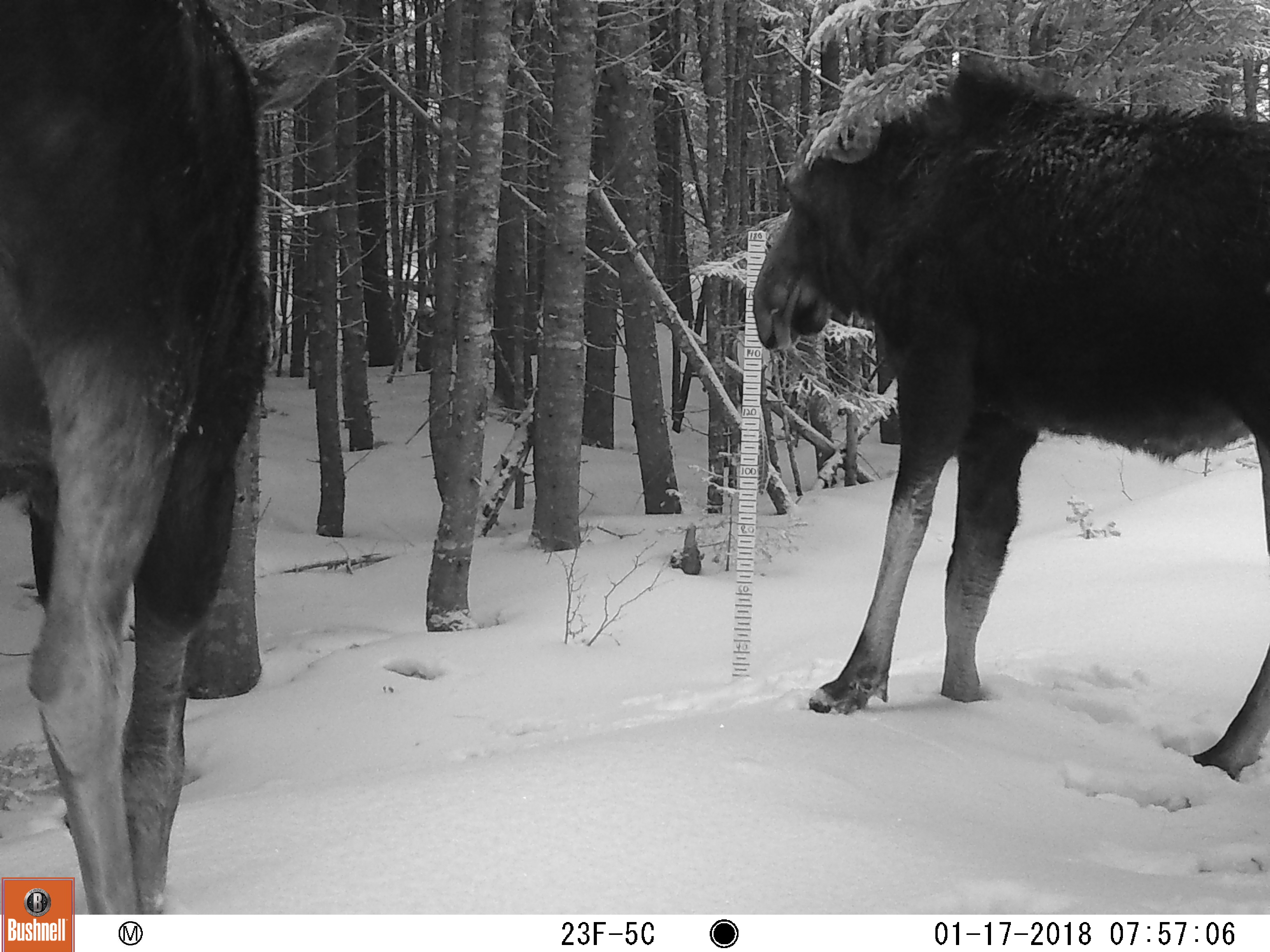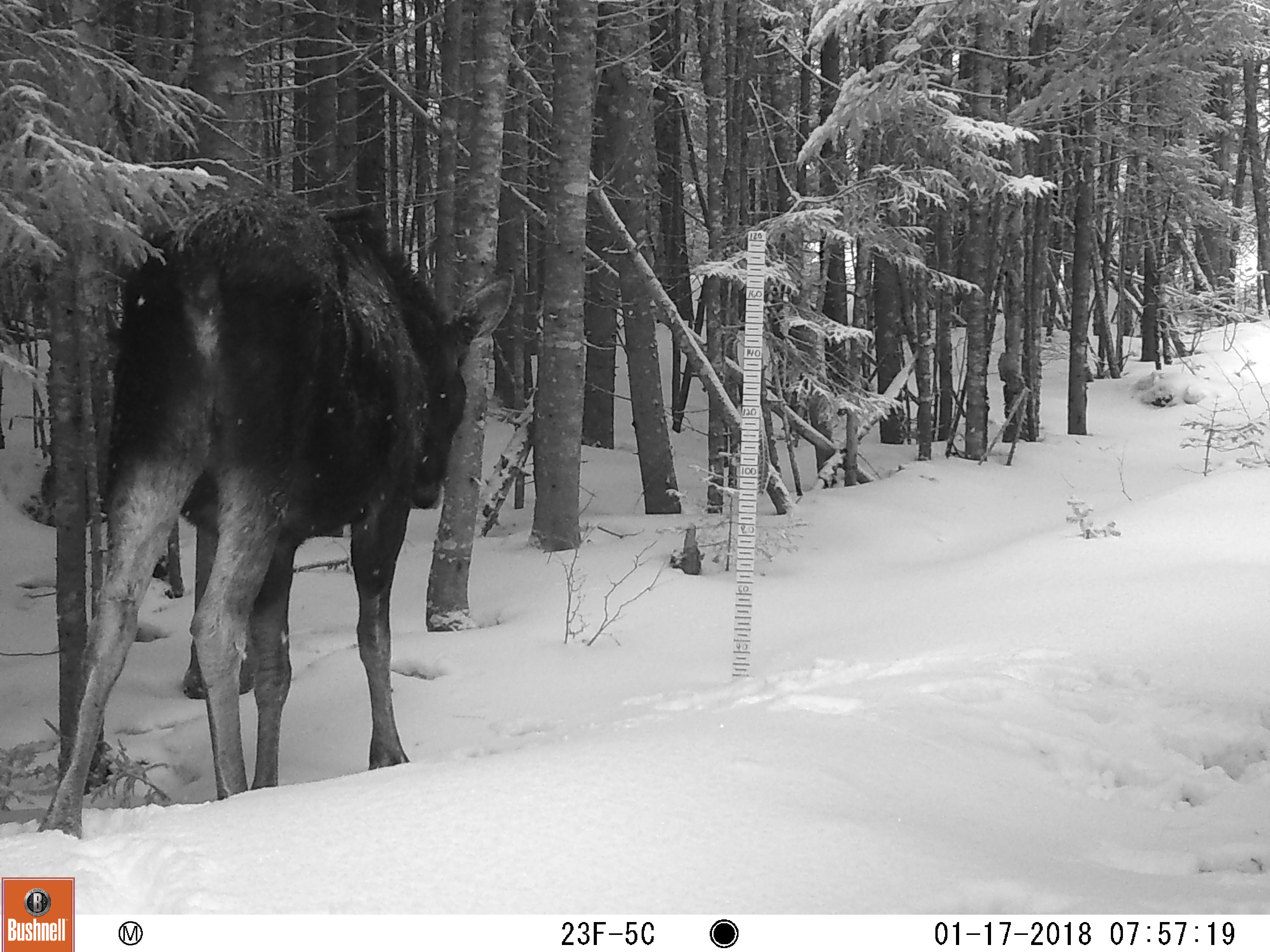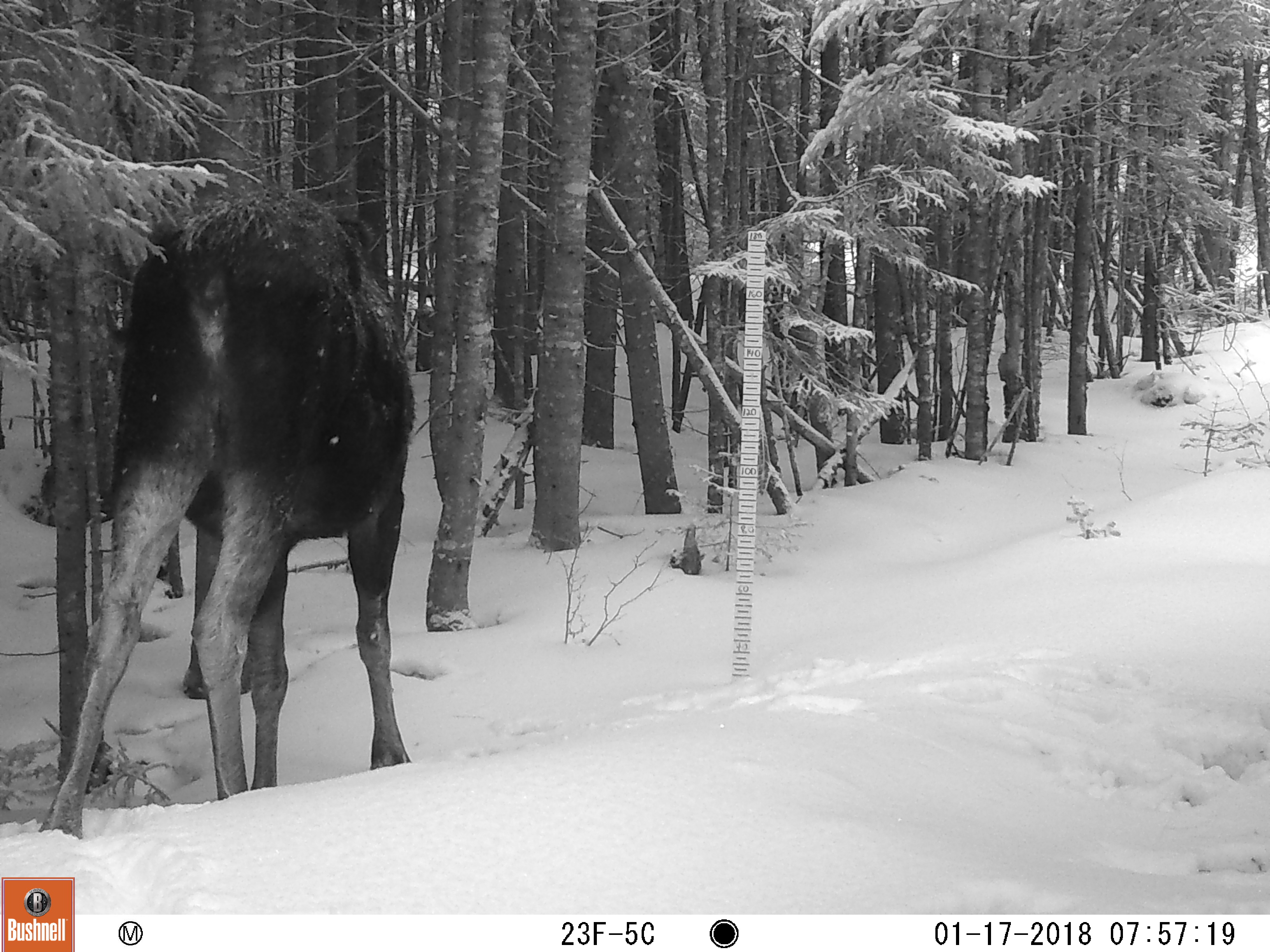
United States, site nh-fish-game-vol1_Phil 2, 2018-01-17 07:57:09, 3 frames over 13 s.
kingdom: Animalia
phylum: Chordata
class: Mammalia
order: Artiodactyla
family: Cervidae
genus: Alces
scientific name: Alces alces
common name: moose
Moose (Alces alces).